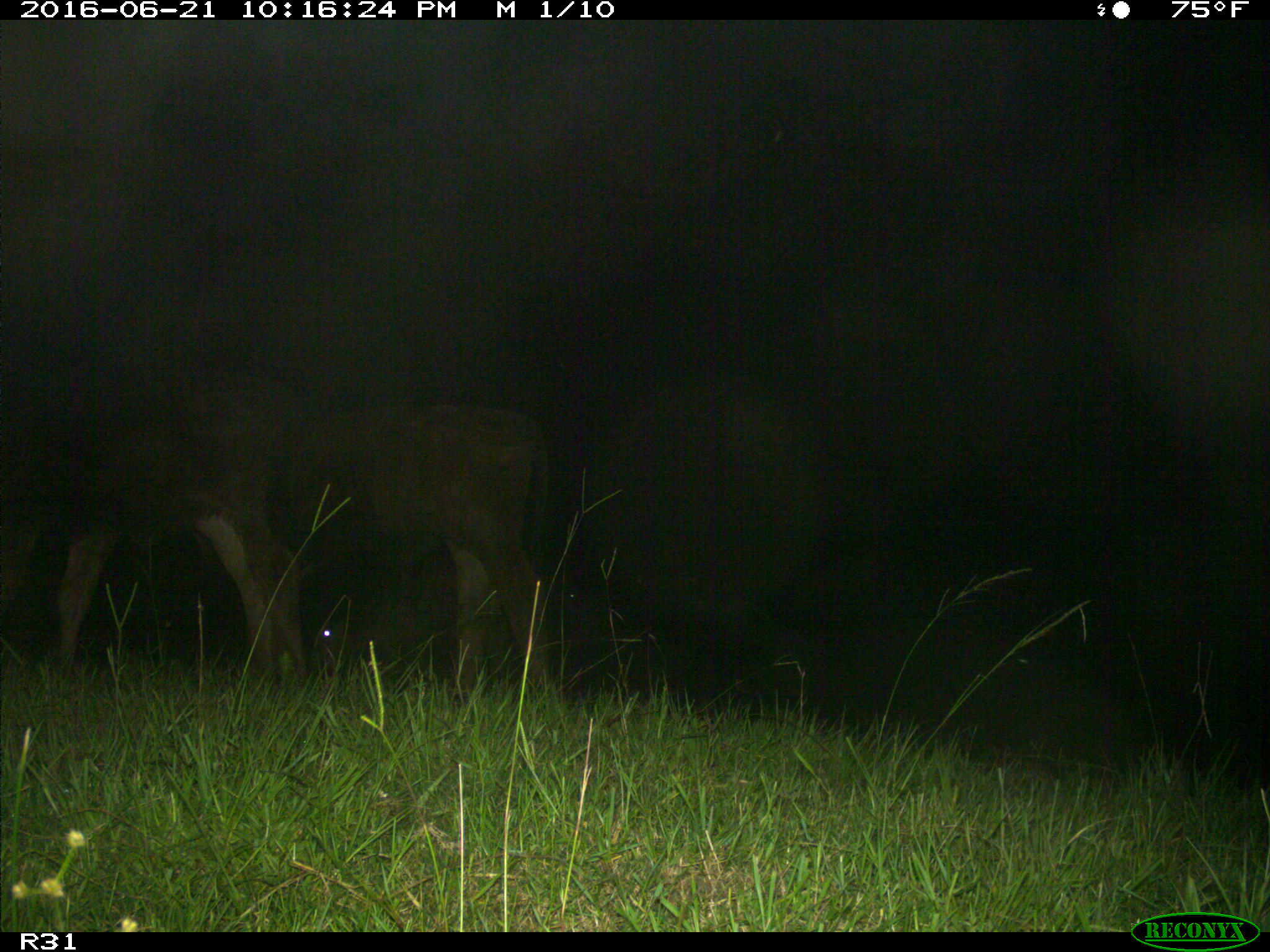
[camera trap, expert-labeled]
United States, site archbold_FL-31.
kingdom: Animalia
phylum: Chordata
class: Mammalia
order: Artiodactyla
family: Bovidae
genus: Bos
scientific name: Bos taurus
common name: domestic cow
Bos taurus (domestic cow).